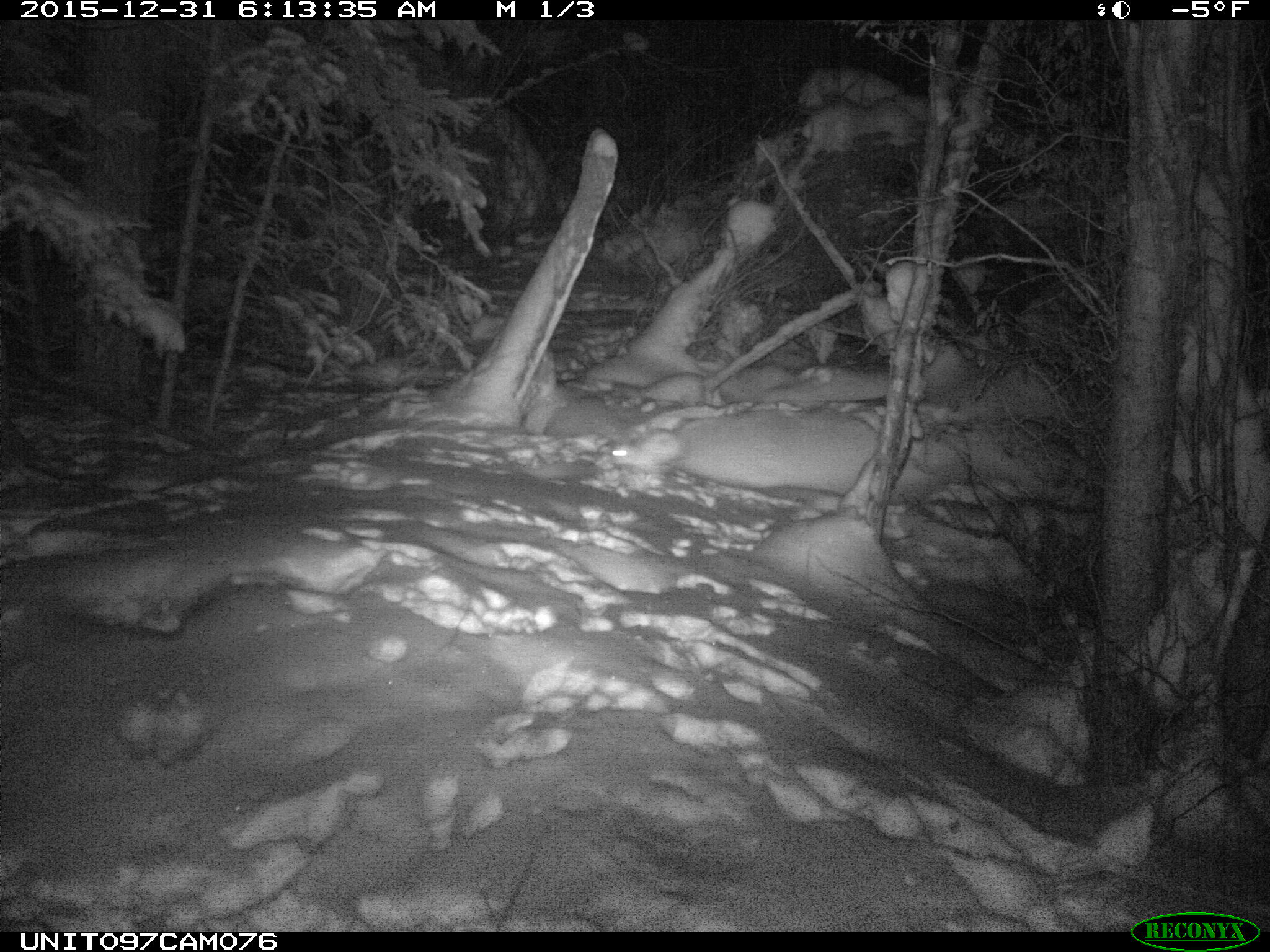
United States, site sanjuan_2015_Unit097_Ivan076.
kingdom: Animalia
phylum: Chordata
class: Mammalia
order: Lagomorpha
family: Leporidae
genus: Lepus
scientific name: Lepus americanus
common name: snowshoe hare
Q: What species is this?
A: Lepus americanus (snowshoe hare).